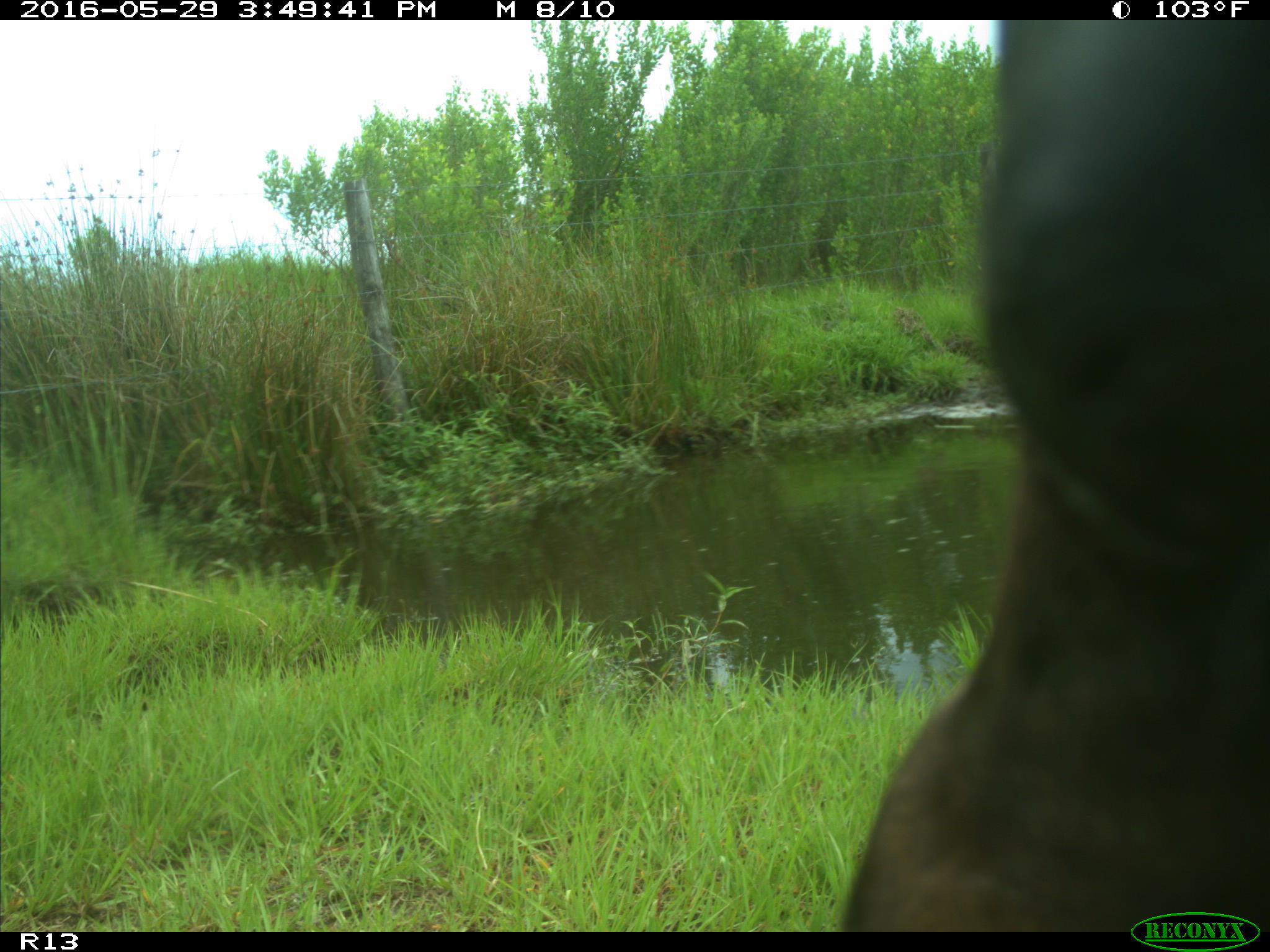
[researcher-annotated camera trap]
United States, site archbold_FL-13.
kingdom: Animalia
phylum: Chordata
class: Mammalia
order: Artiodactyla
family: Bovidae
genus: Bos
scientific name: Bos taurus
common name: domestic cow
Bos taurus (domestic cow).